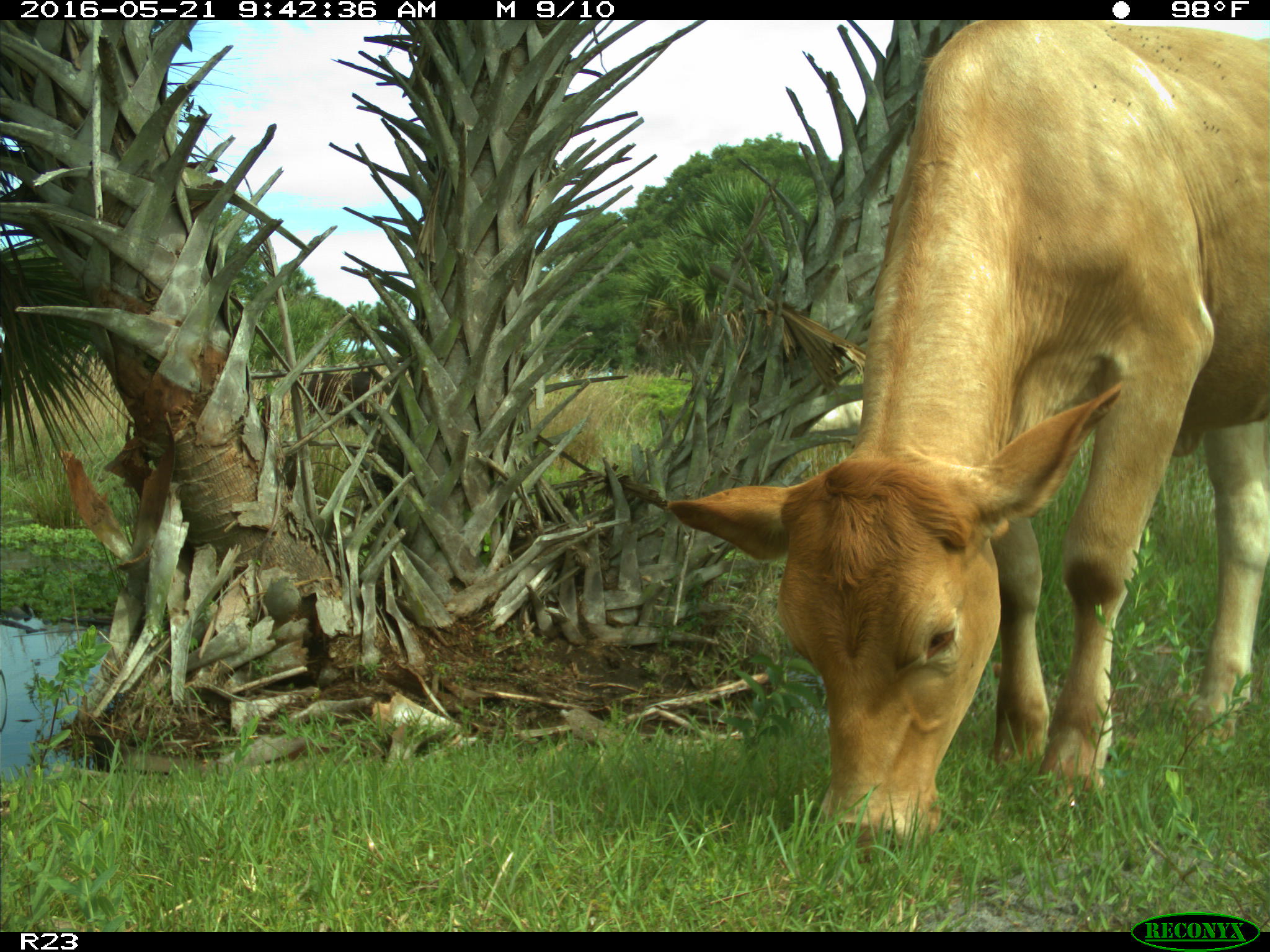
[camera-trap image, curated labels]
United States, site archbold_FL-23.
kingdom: Animalia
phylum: Chordata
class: Mammalia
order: Artiodactyla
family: Bovidae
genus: Bos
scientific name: Bos taurus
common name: domestic cow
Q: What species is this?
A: Bos taurus (domestic cow).